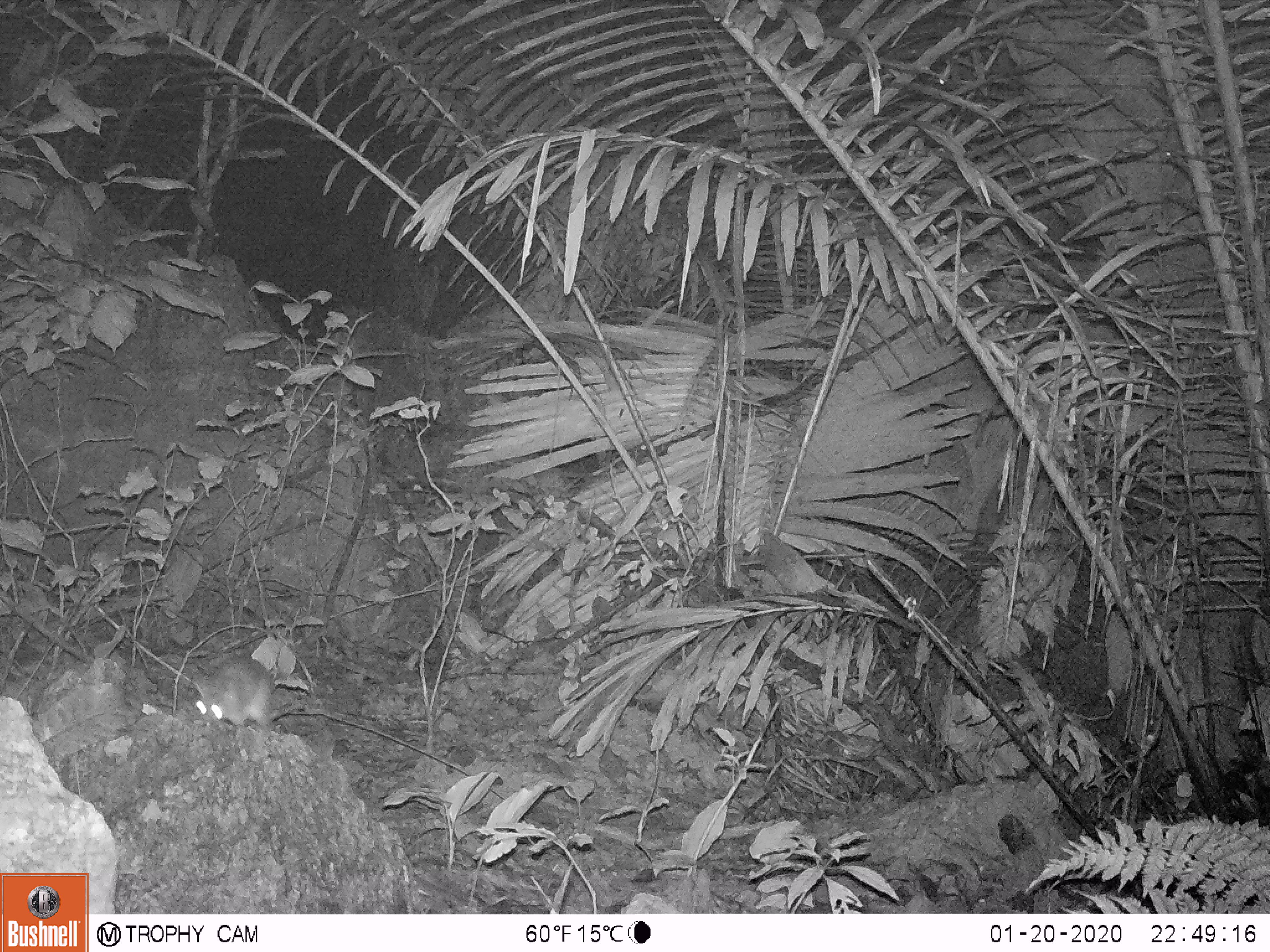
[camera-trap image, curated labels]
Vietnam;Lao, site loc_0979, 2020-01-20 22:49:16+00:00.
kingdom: Animalia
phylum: Chordata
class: Mammalia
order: Rodentia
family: Muridae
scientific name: Muridae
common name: old-world mice and rats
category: unidentified murid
Unidentified murid (old-world mice and rats) (Muridae). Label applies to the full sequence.